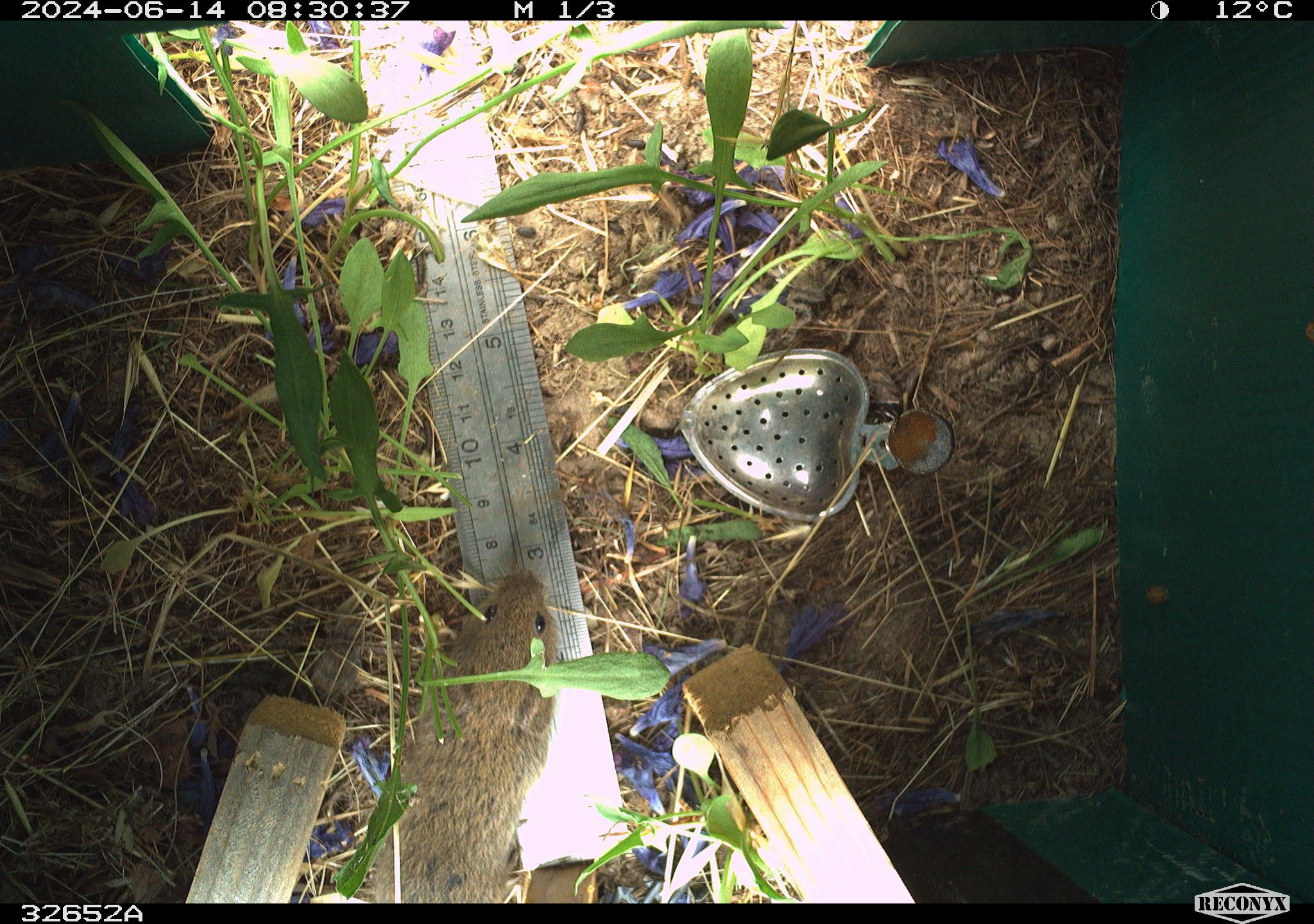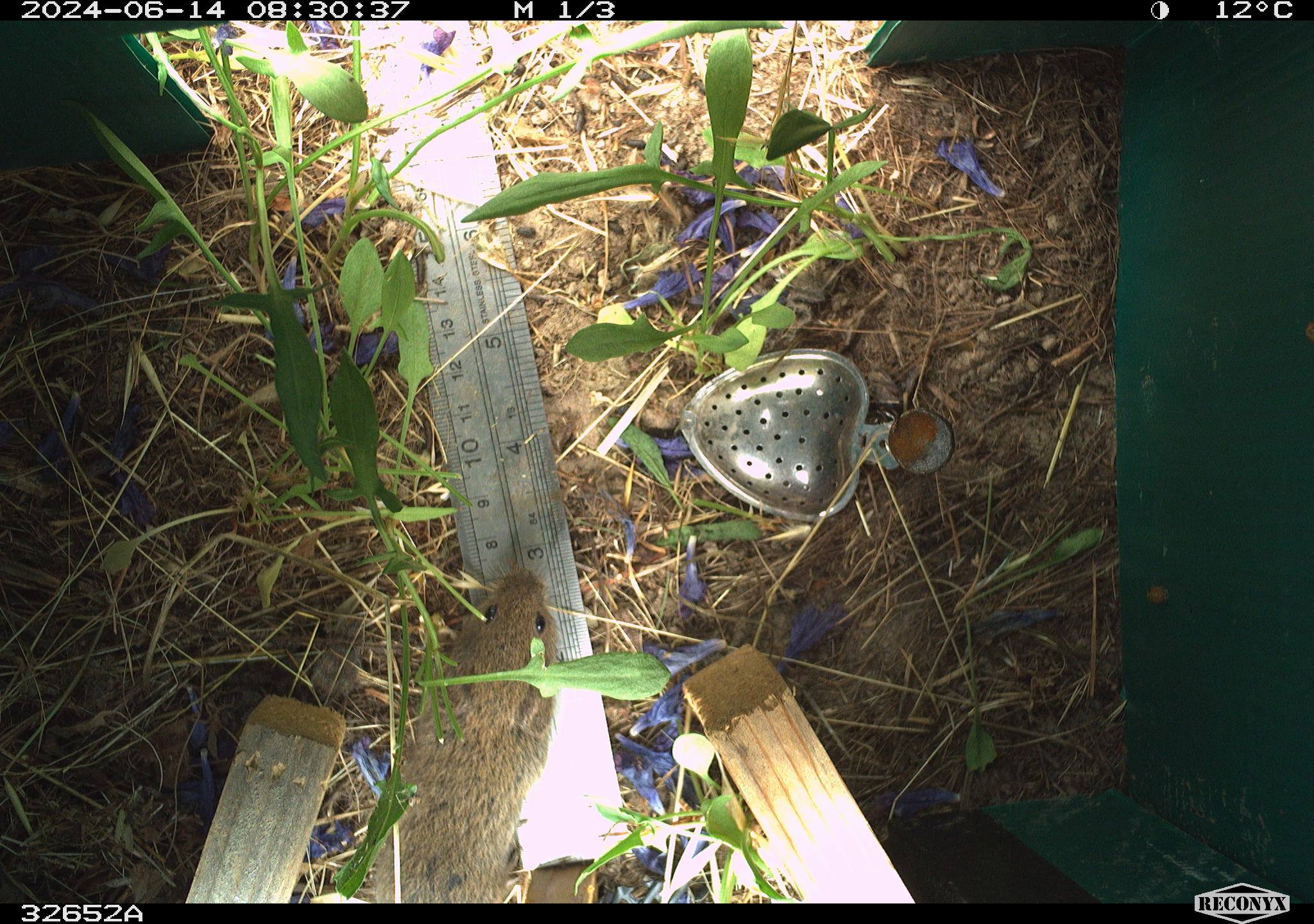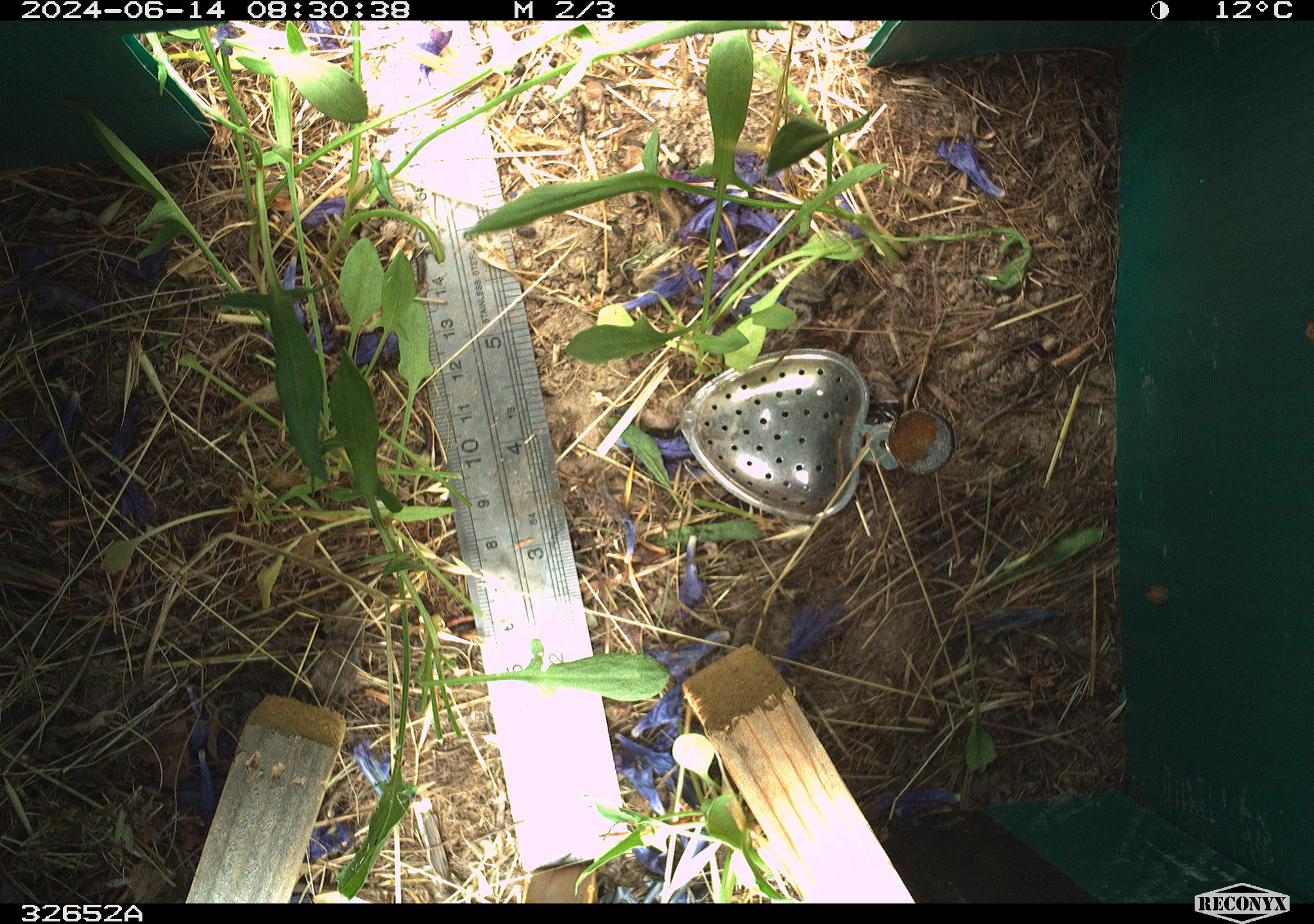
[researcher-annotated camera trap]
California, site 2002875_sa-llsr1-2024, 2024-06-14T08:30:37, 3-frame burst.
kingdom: Animalia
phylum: Chordata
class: Mammalia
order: Rodentia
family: Cricetidae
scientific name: Arvicolinae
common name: voles, lemmings, and muskrats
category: arvicolinae subfamily